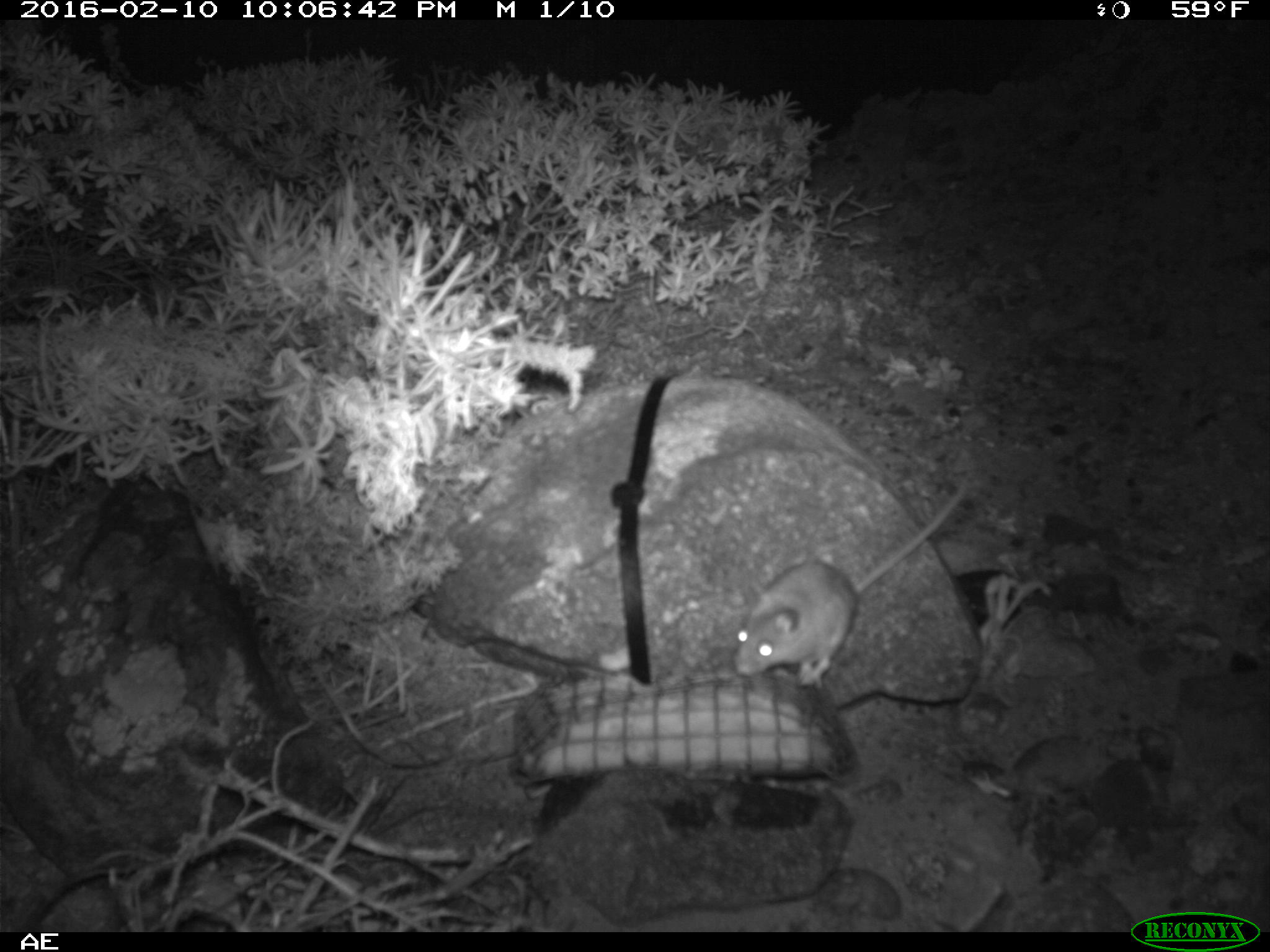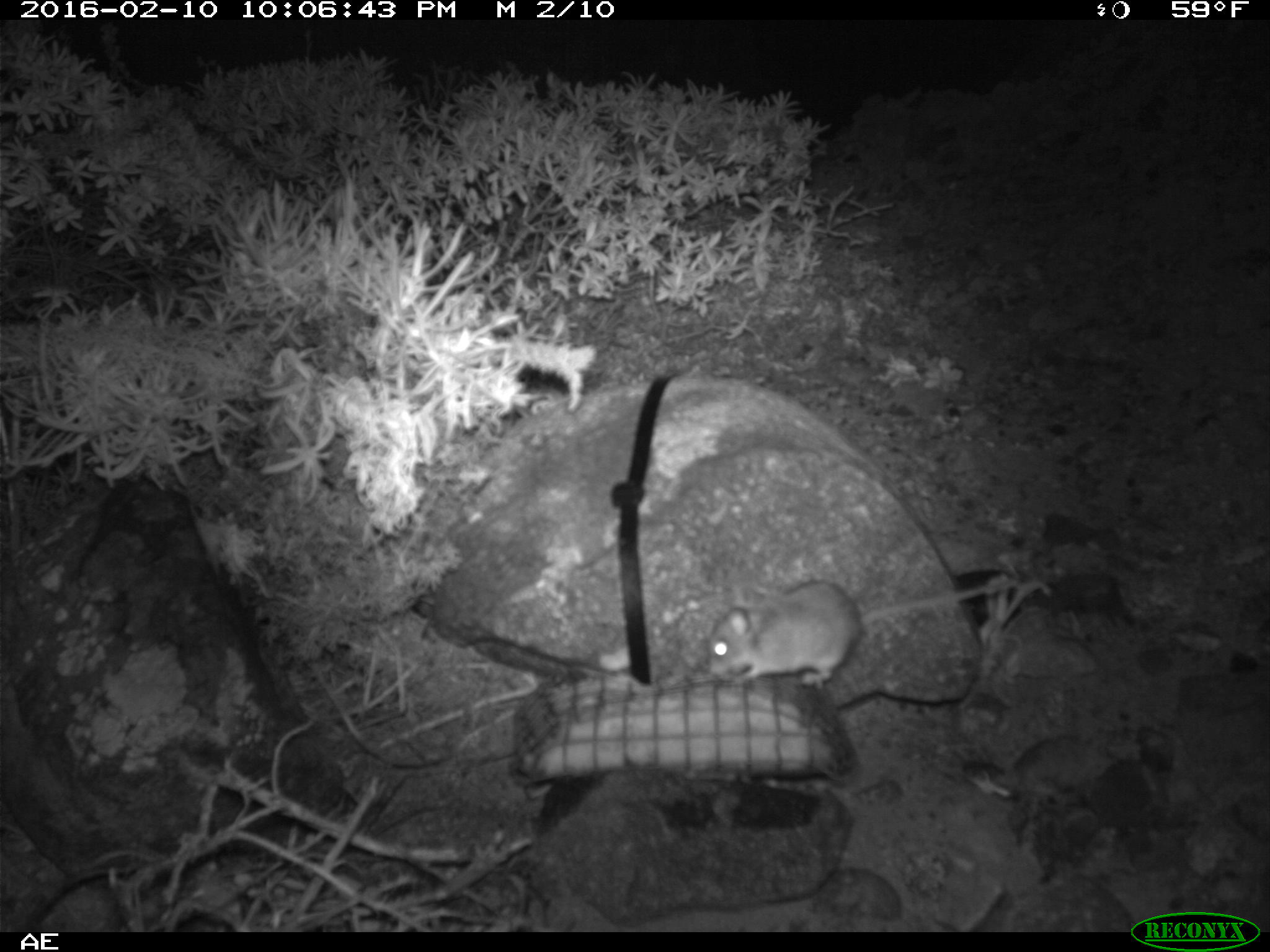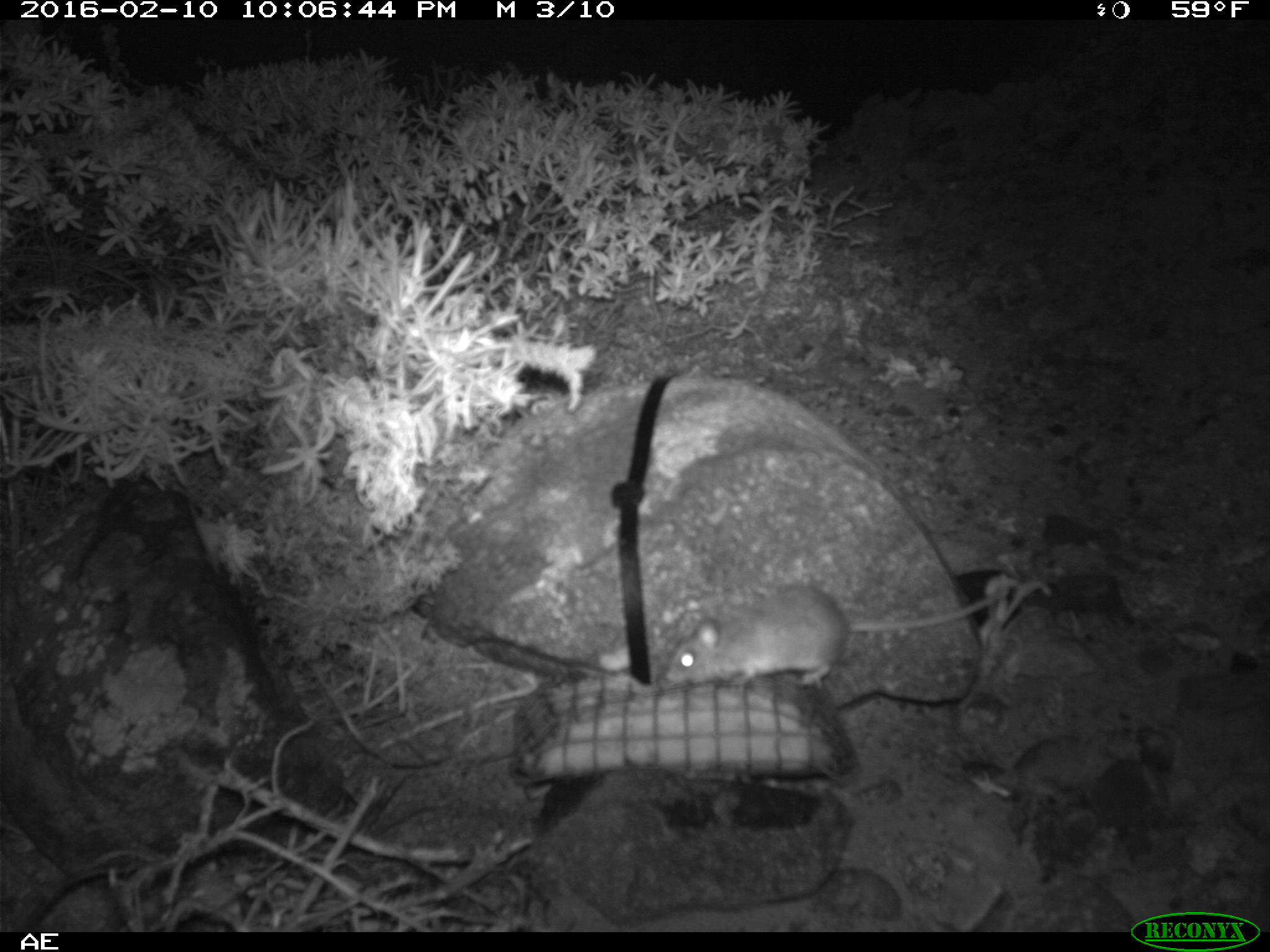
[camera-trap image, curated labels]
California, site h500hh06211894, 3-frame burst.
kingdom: Animalia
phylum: Chordata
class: Mammalia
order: Rodentia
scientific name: Rodentia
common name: rodent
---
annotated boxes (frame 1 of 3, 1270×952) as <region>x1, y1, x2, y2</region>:
rodent: <region>734, 486, 966, 685</region>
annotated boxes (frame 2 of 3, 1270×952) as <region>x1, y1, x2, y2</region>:
rodent: <region>700, 578, 1021, 685</region>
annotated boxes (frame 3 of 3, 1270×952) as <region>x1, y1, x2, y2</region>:
rodent: <region>667, 587, 998, 685</region>